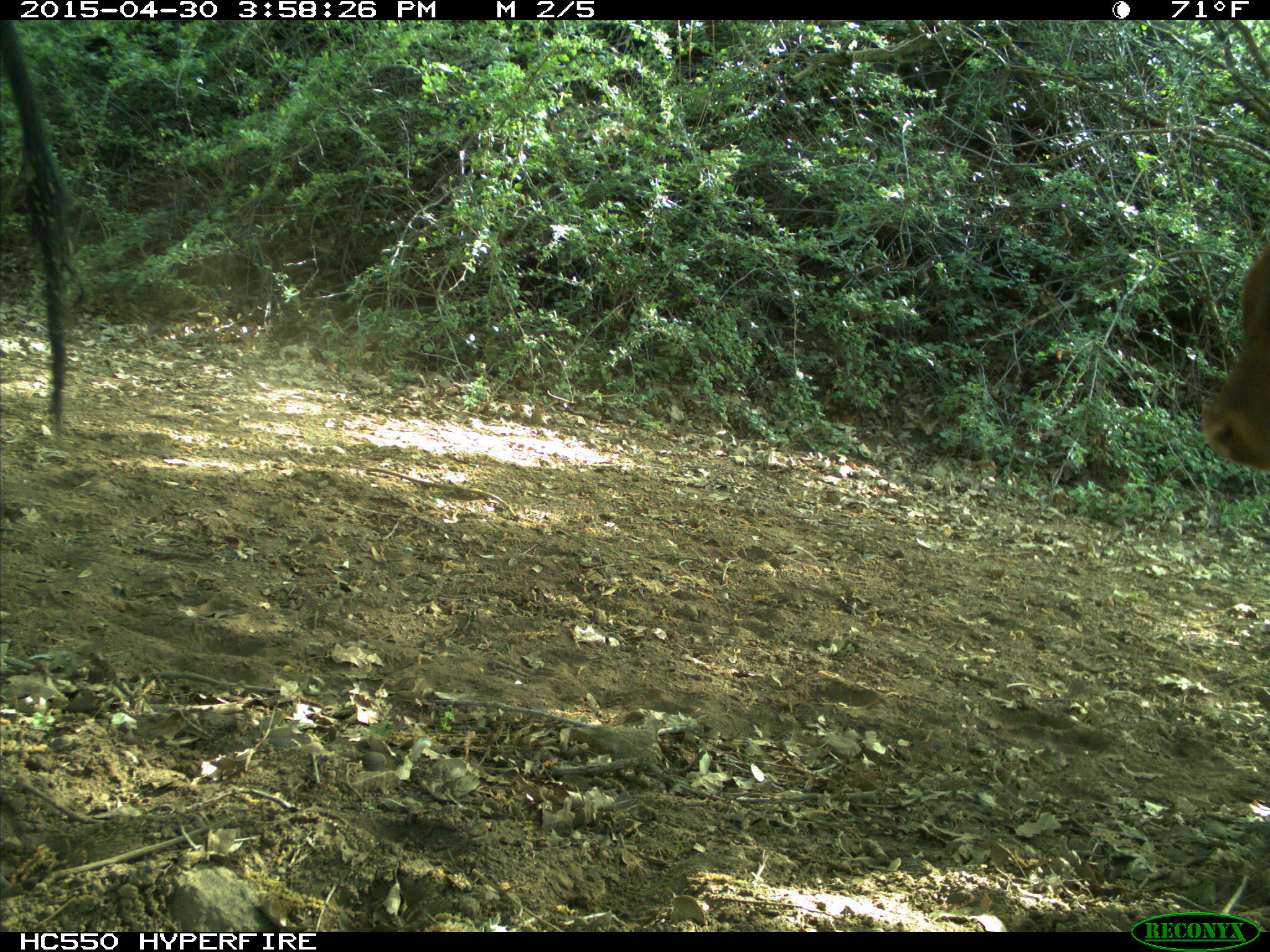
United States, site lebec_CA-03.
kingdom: Animalia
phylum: Chordata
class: Mammalia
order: Artiodactyla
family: Bovidae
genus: Bos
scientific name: Bos taurus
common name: domestic cow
Bos taurus (domestic cow).